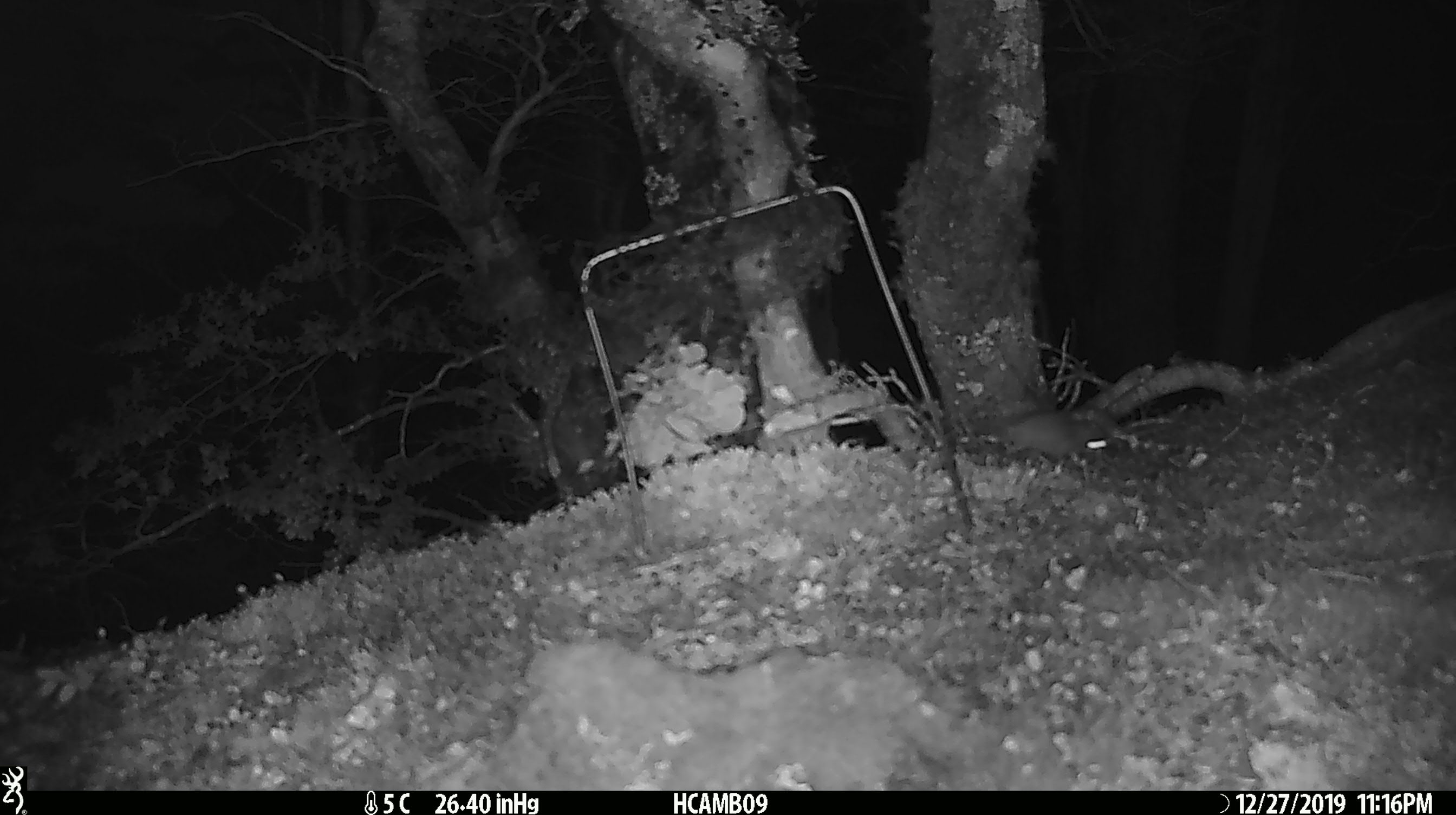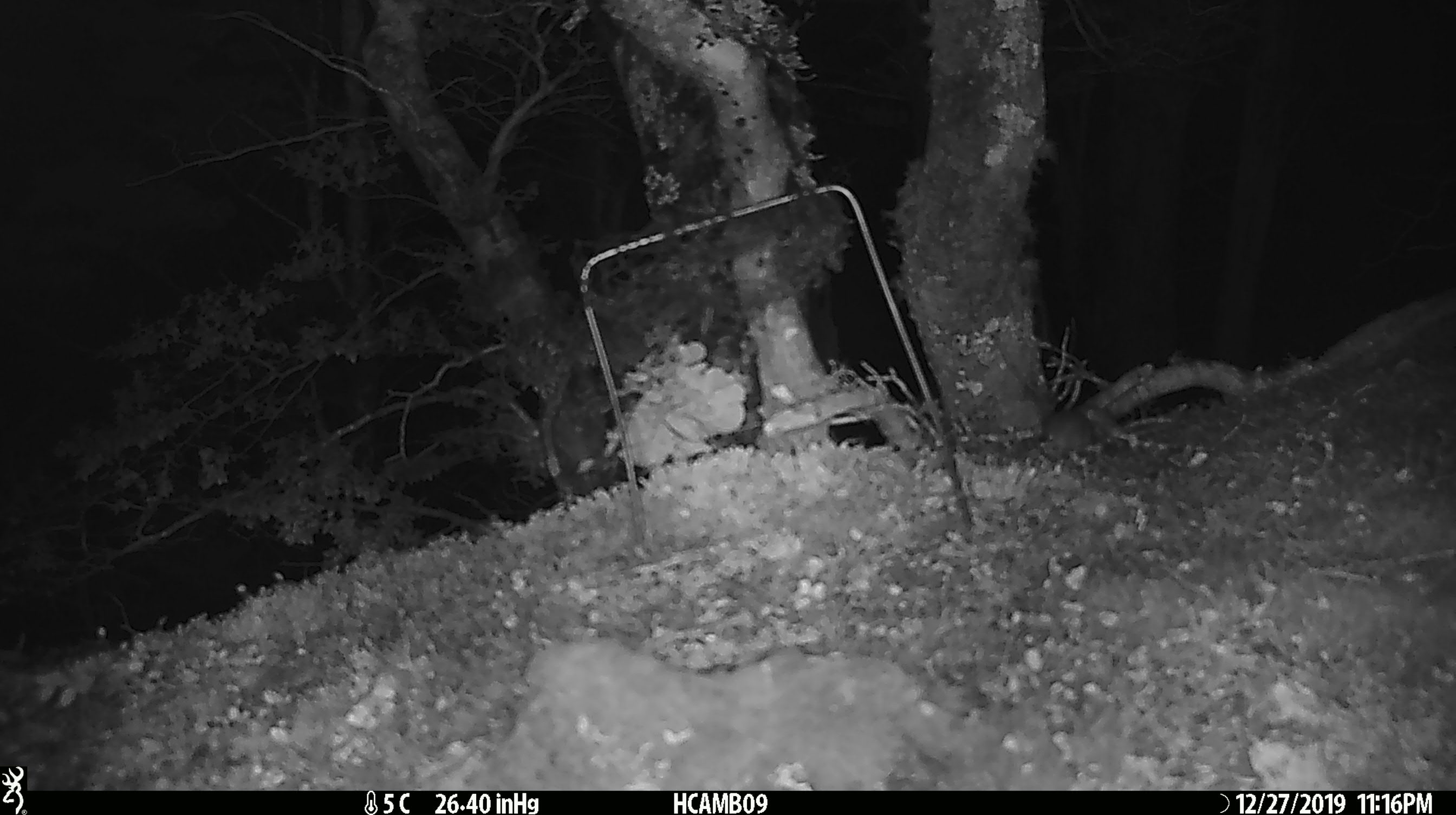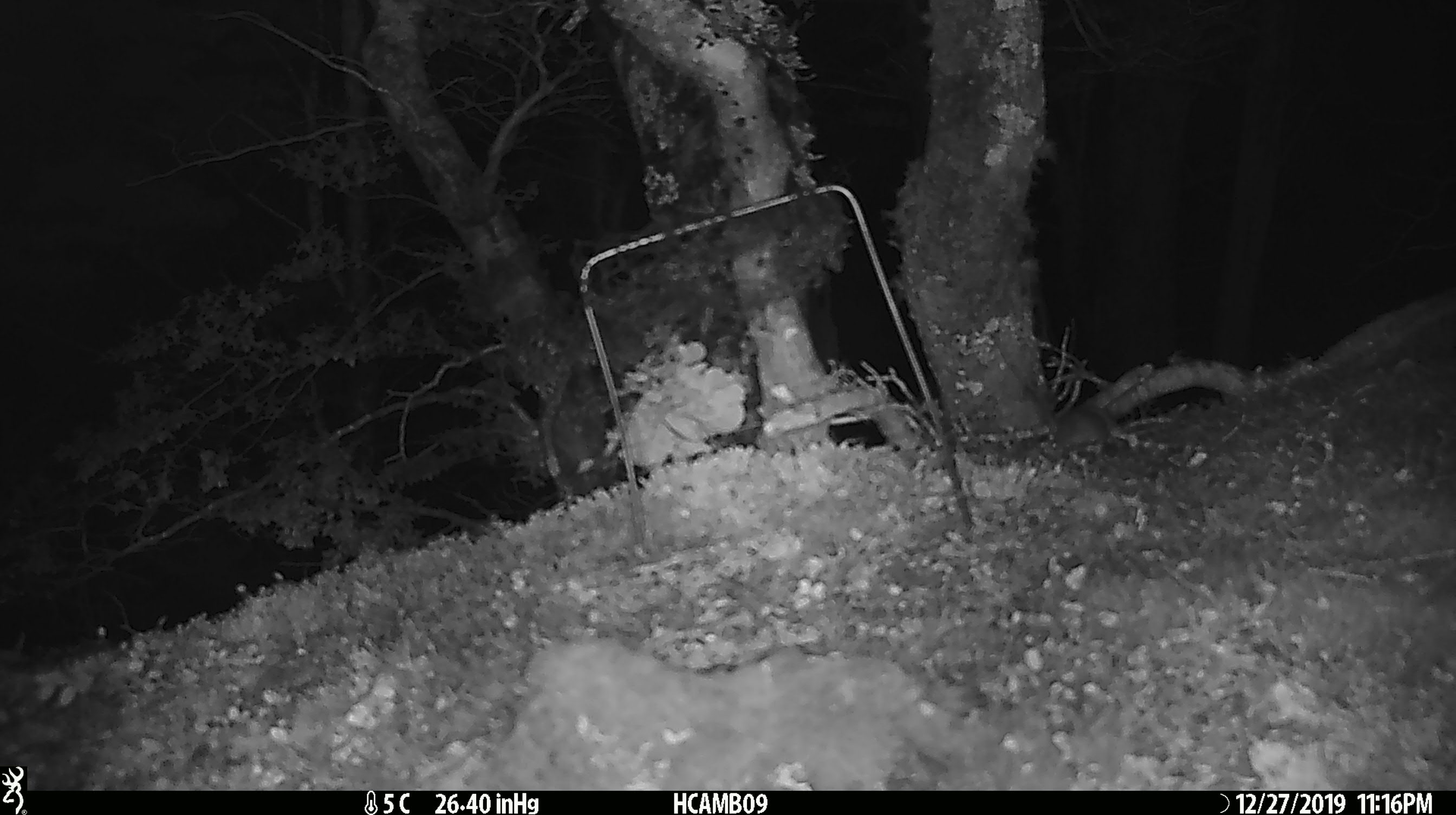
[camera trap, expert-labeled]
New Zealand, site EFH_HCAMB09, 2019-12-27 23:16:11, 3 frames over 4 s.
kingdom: Animalia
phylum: Chordata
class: Mammalia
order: Rodentia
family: Muridae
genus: Mus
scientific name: Mus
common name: mouse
Mouse (Mus).